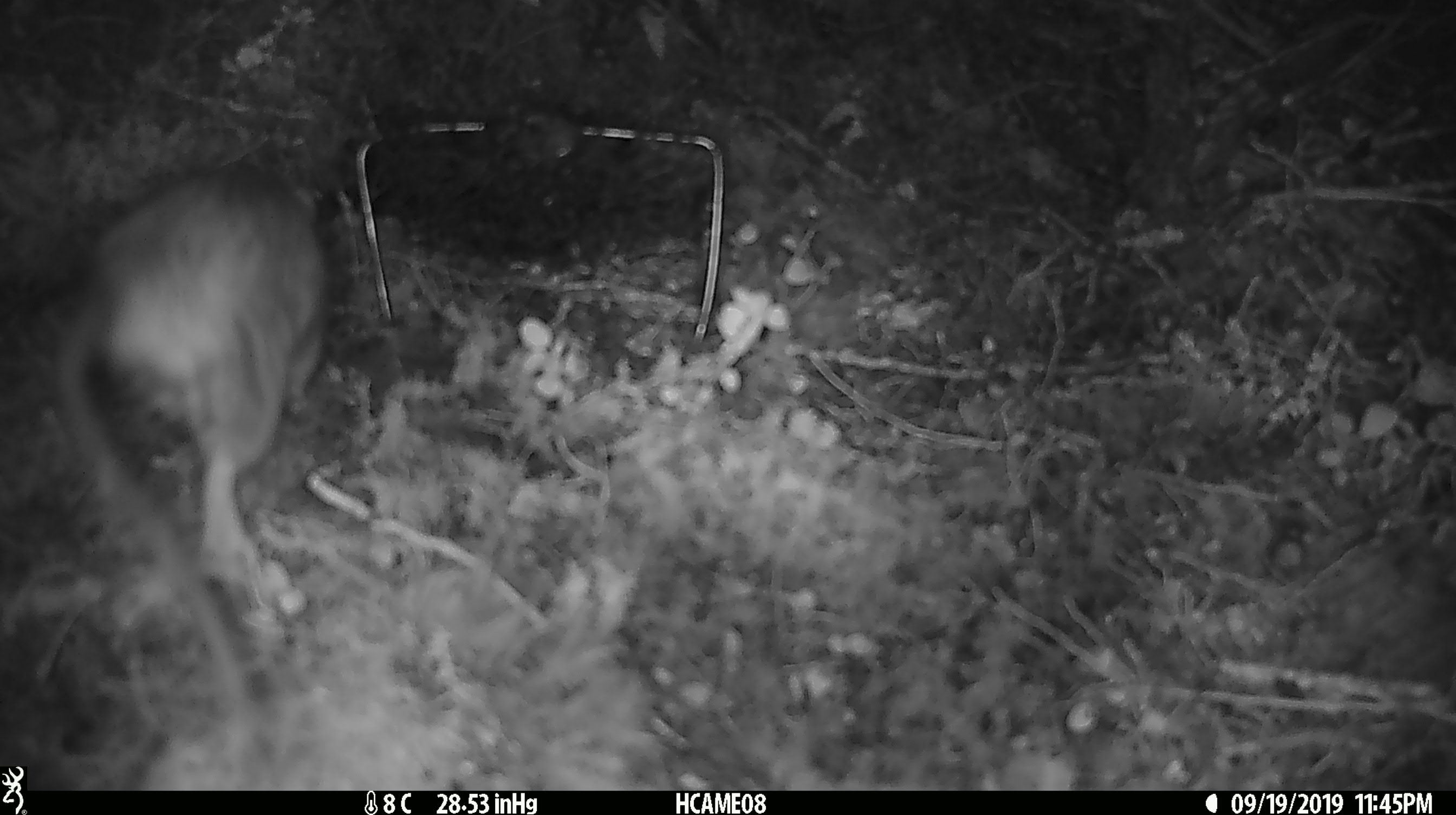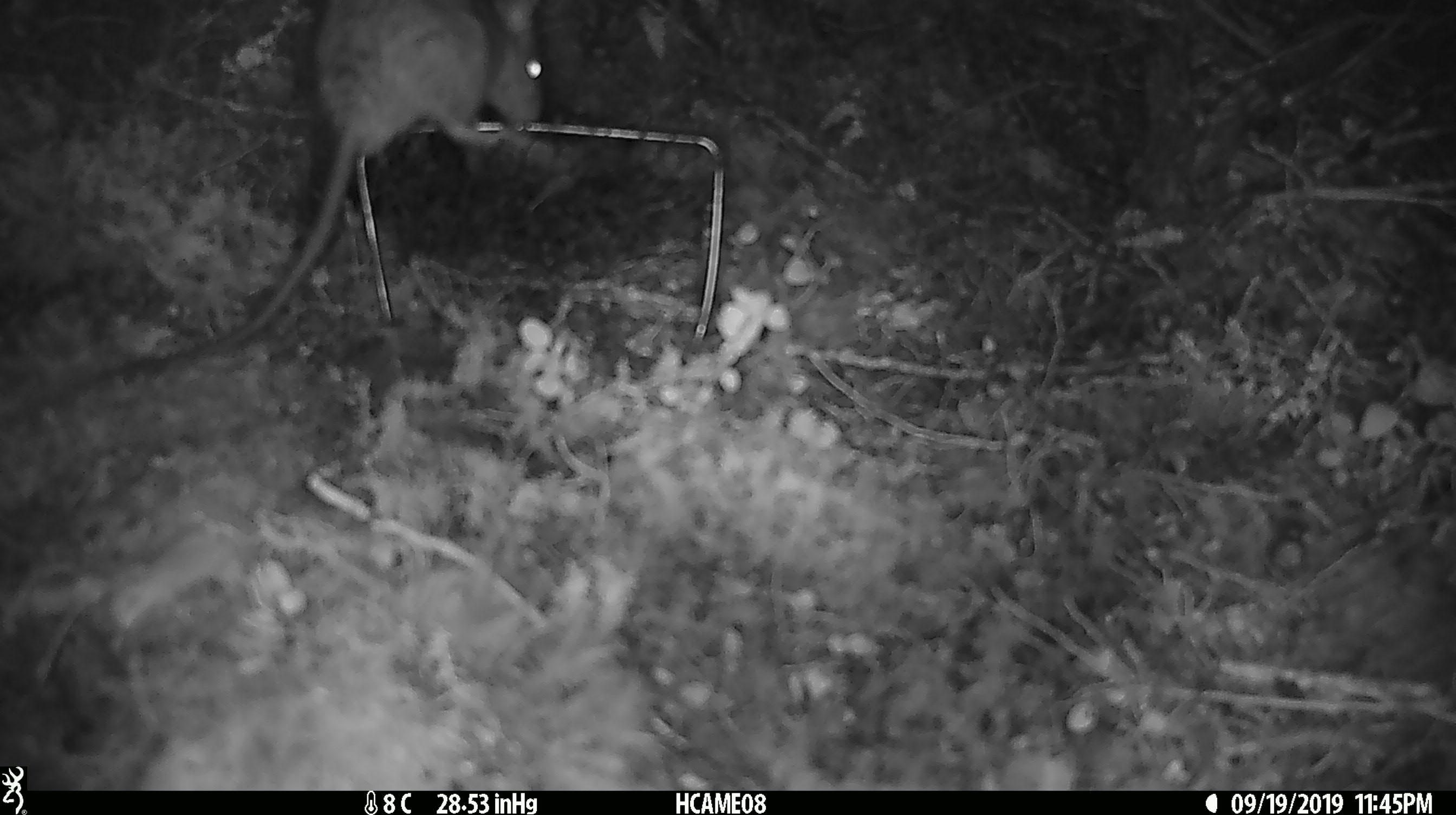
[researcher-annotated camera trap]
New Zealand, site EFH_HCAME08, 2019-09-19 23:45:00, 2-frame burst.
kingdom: Animalia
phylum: Chordata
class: Mammalia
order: Rodentia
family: Muridae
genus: Rattus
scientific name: Rattus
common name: rat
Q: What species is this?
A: Rat (Rattus).